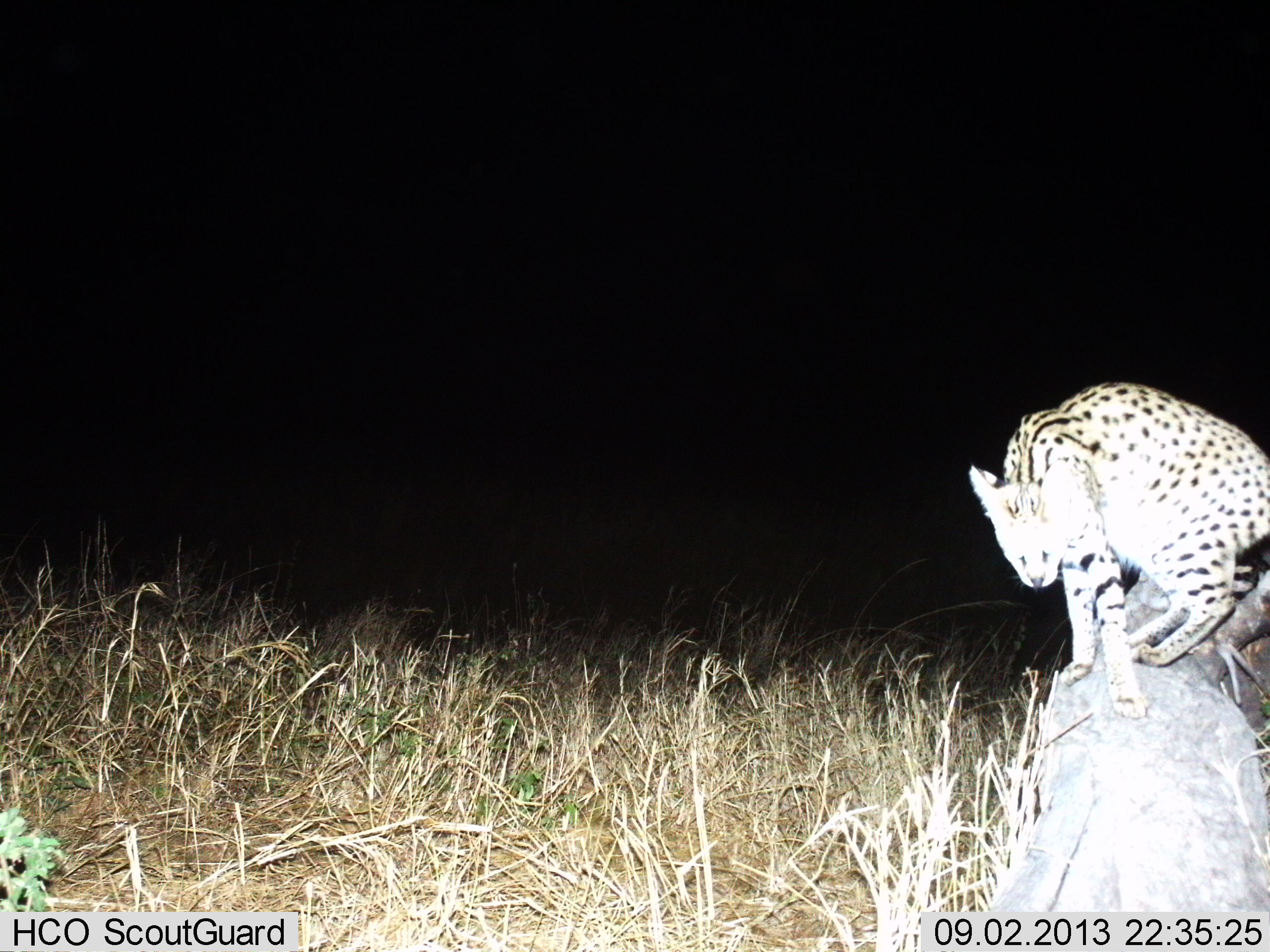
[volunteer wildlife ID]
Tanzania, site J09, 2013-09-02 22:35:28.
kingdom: Animalia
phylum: Chordata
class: Mammalia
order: Carnivora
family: Felidae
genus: Leptailurus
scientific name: Leptailurus serval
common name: serval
Serval (Leptailurus serval), count 1. Behavior (volunteer vote fractions): standing 59%, resting 7%, moving 33%, interacting 0%. Young present (vote fraction): 0%. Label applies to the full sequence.